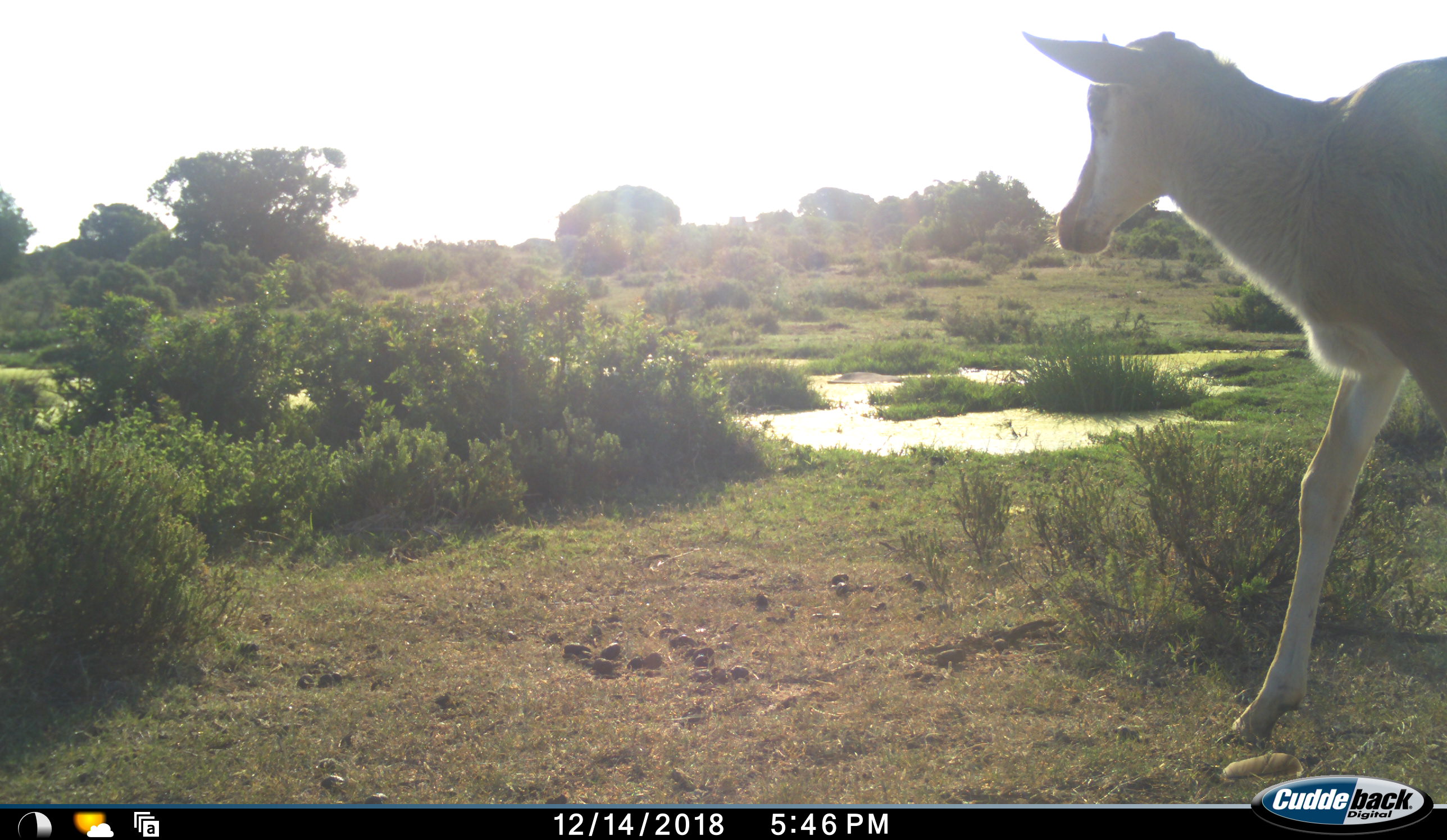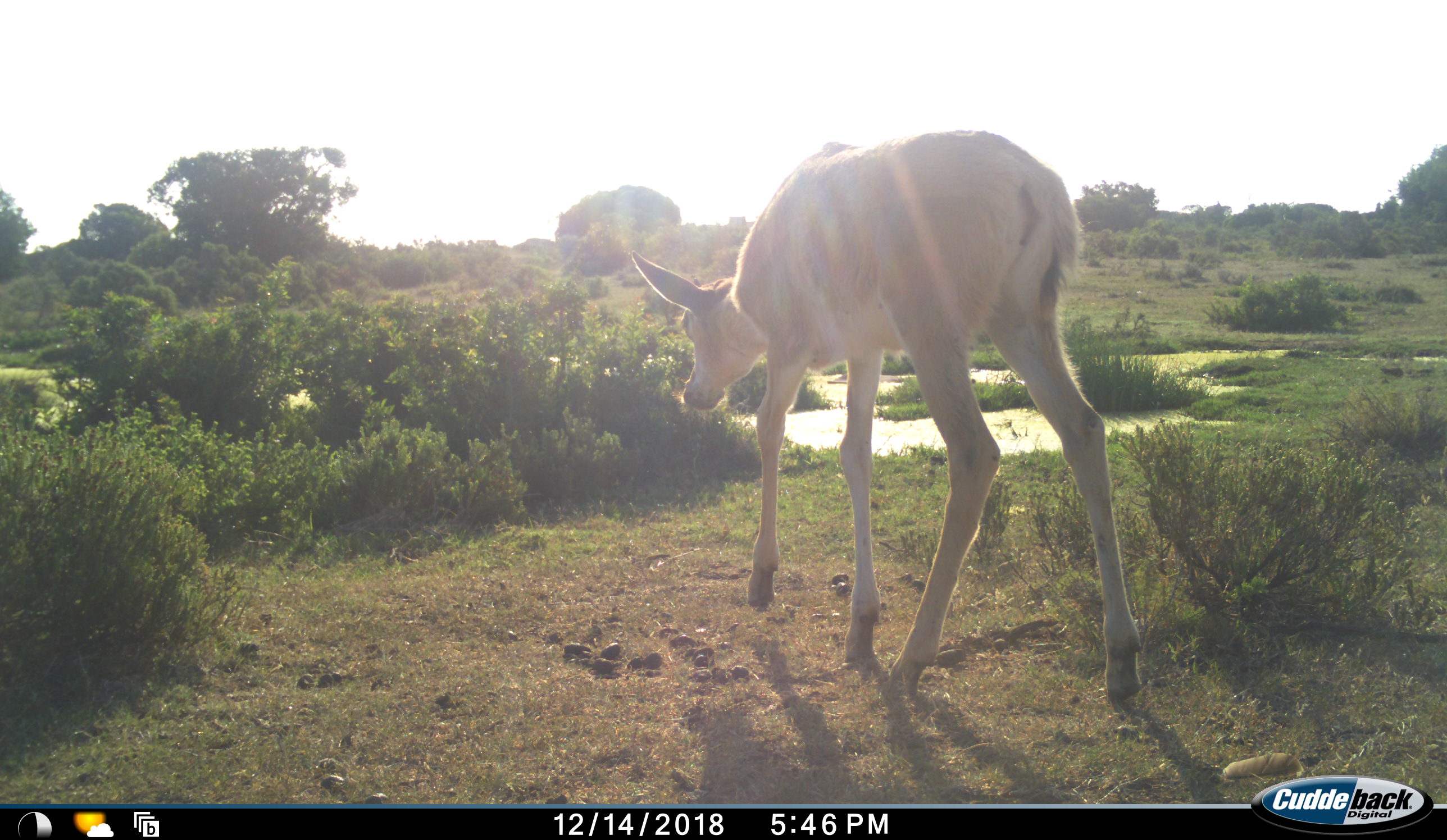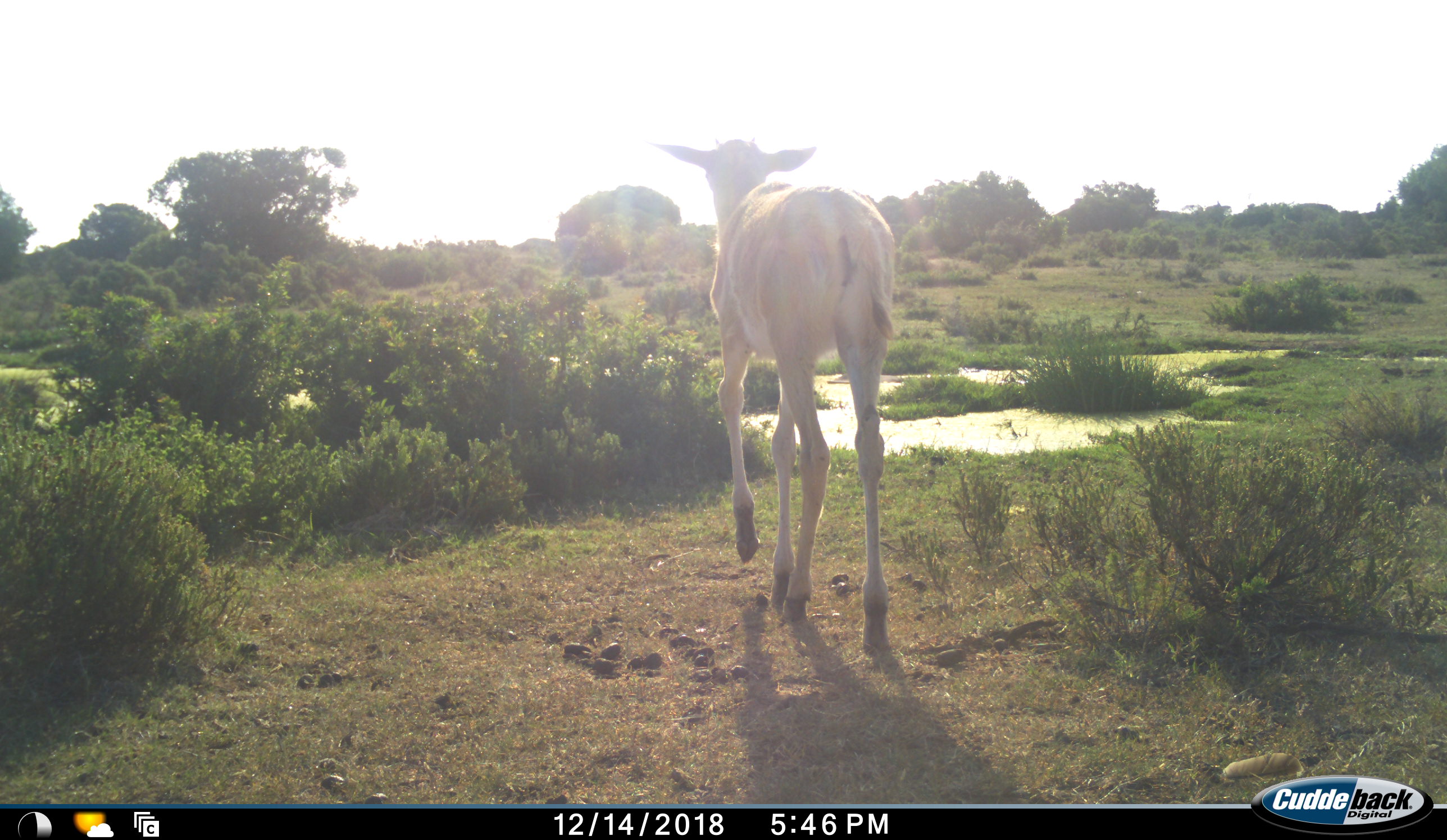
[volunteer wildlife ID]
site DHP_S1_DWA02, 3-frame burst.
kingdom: Animalia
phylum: Chordata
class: Mammalia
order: Artiodactyla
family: Bovidae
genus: Damaliscus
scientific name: Damaliscus pygargus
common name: bontebok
Bontebok (Damaliscus pygargus), count 1. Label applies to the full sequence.